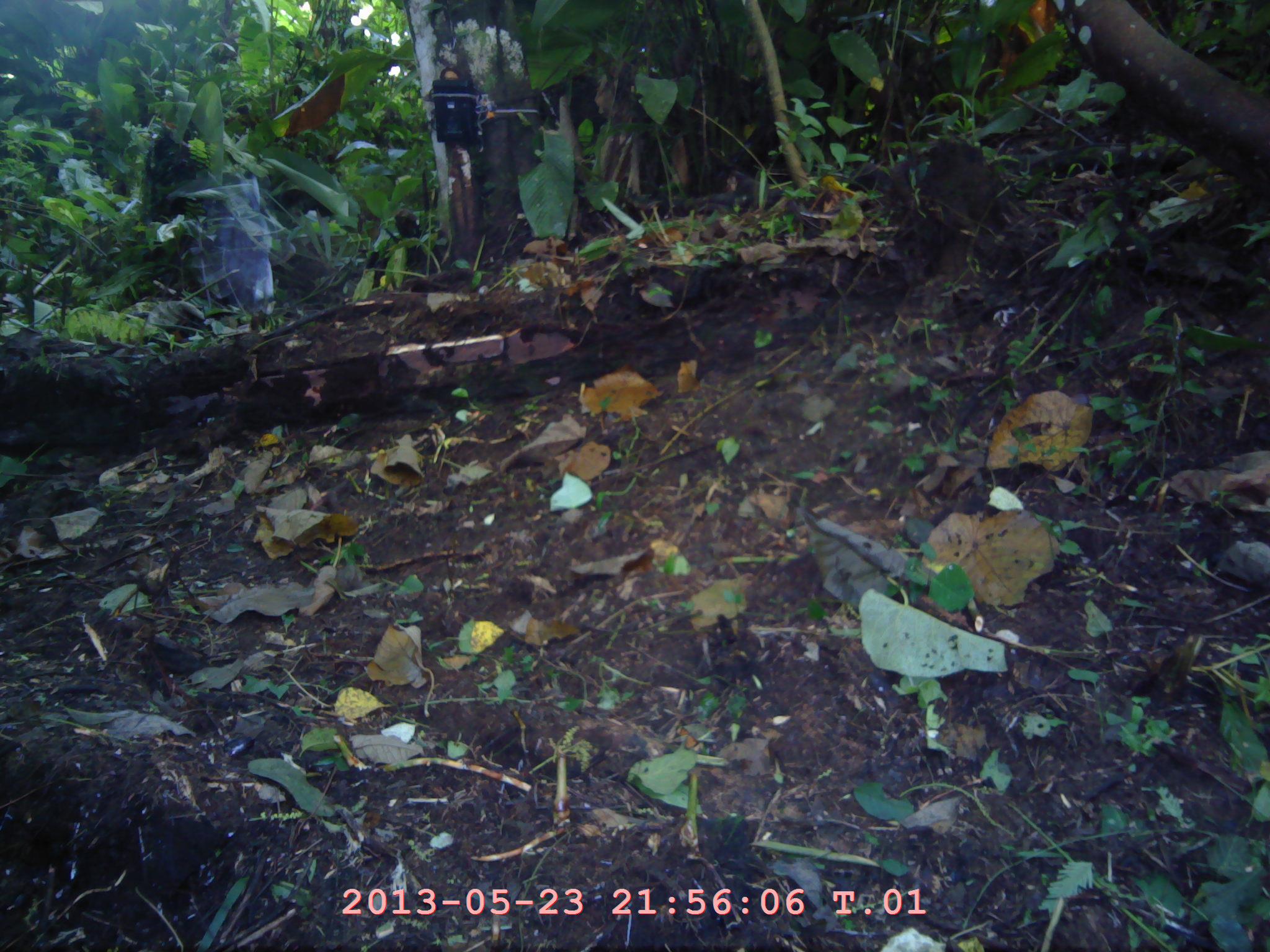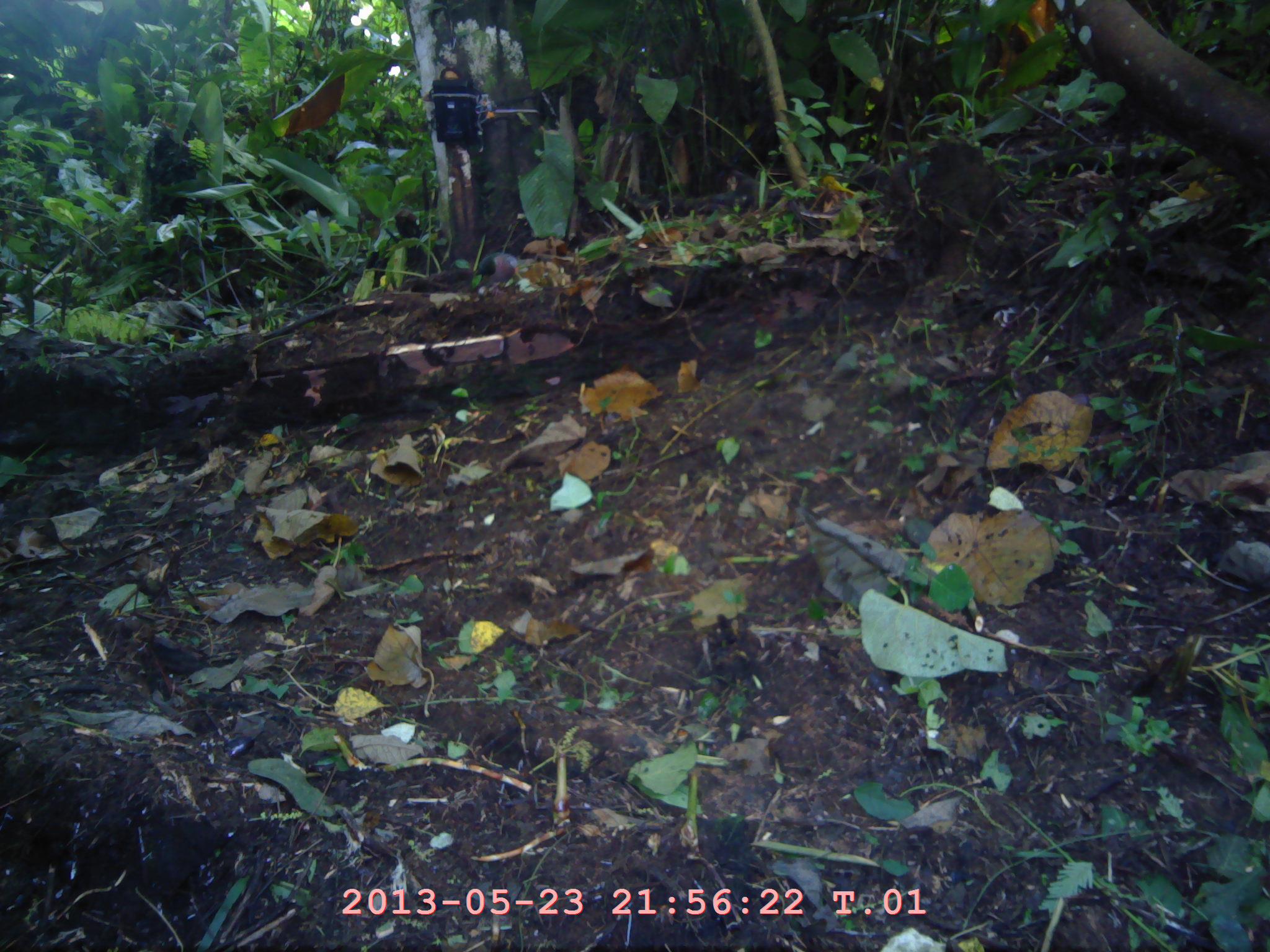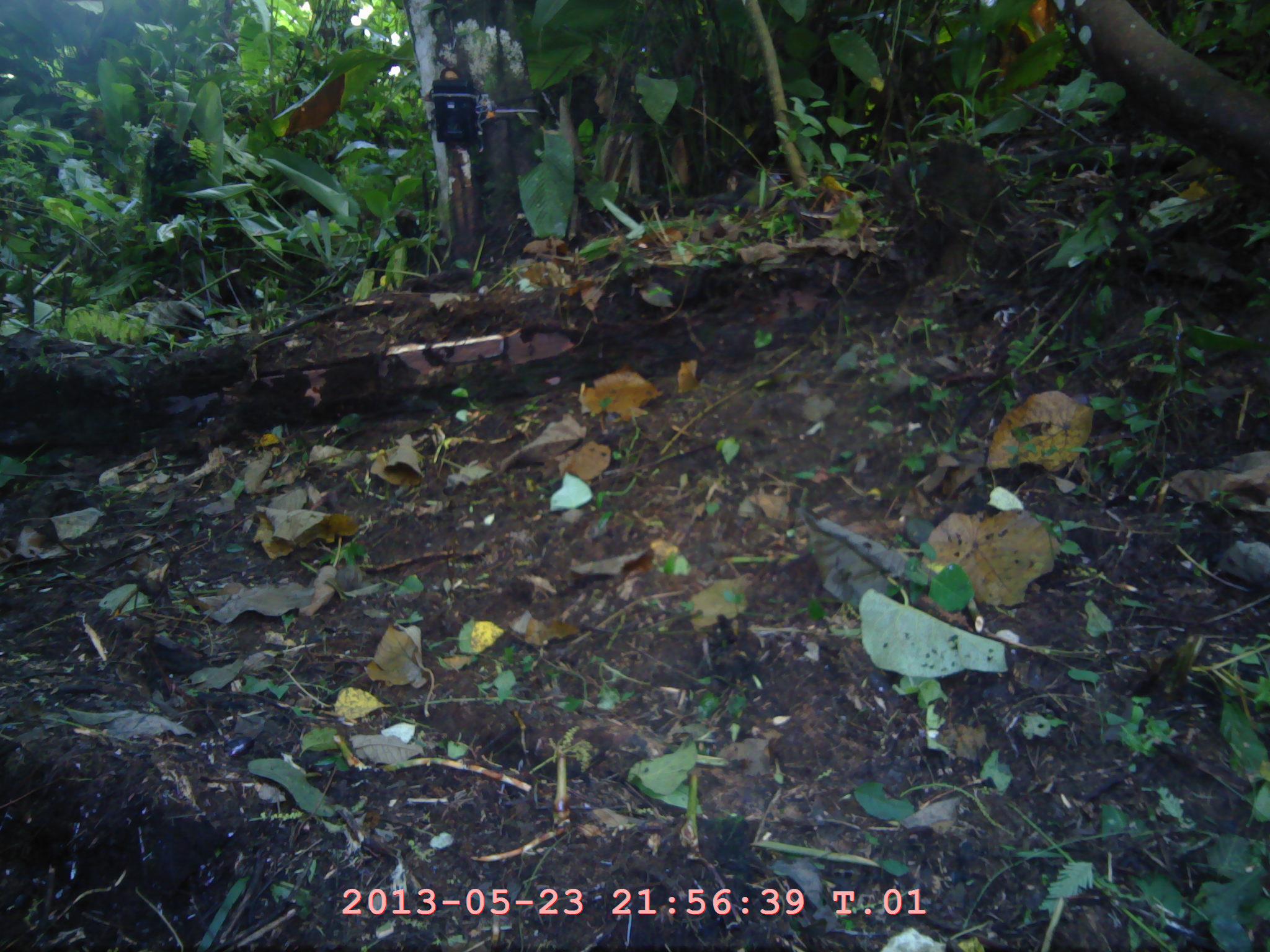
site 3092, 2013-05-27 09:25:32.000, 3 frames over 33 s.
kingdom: Animalia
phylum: Chordata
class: Aves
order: Columbiformes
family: Columbidae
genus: Chalcophaps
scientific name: Chalcophaps indica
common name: asian emerald dove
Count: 1.